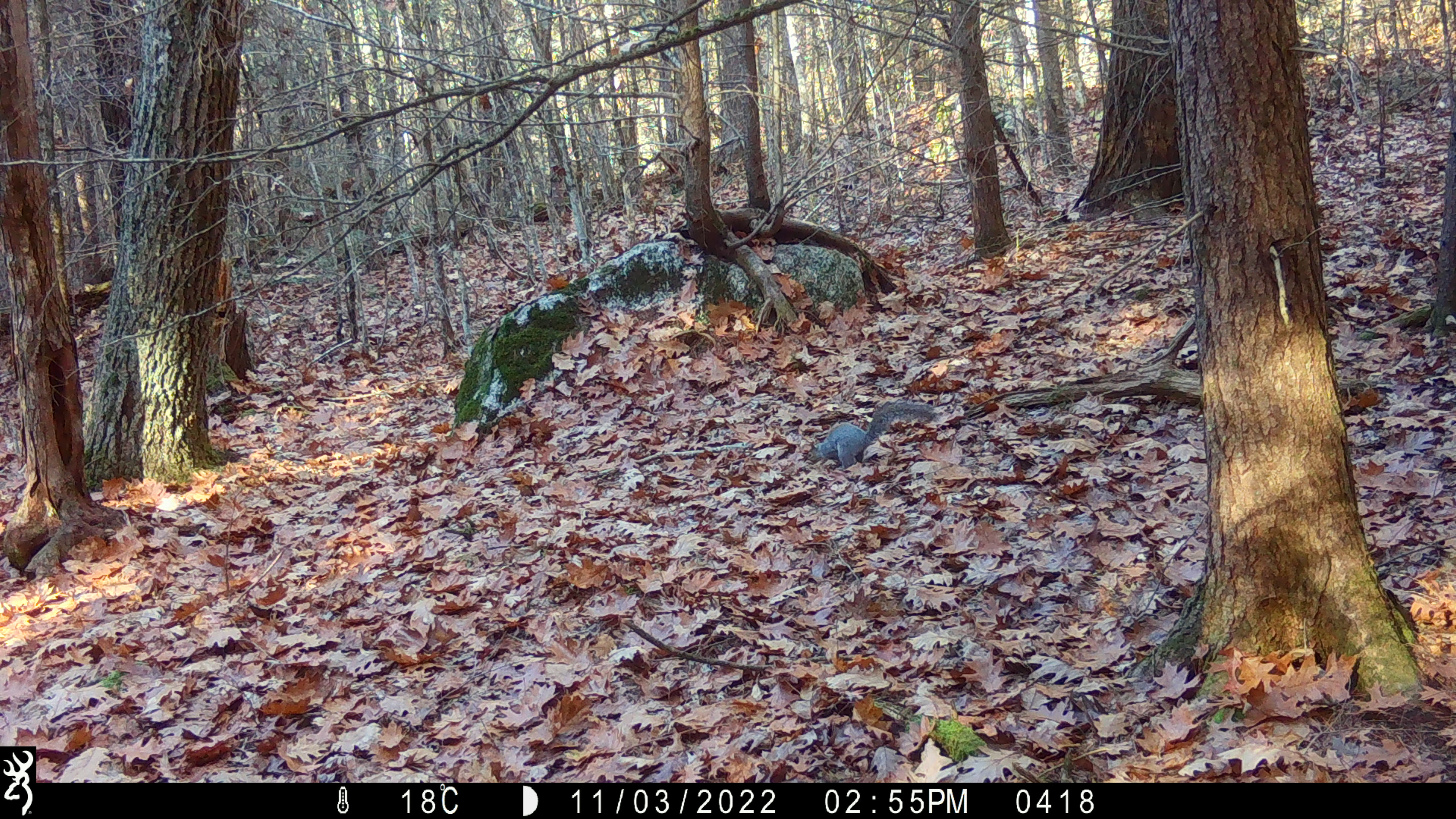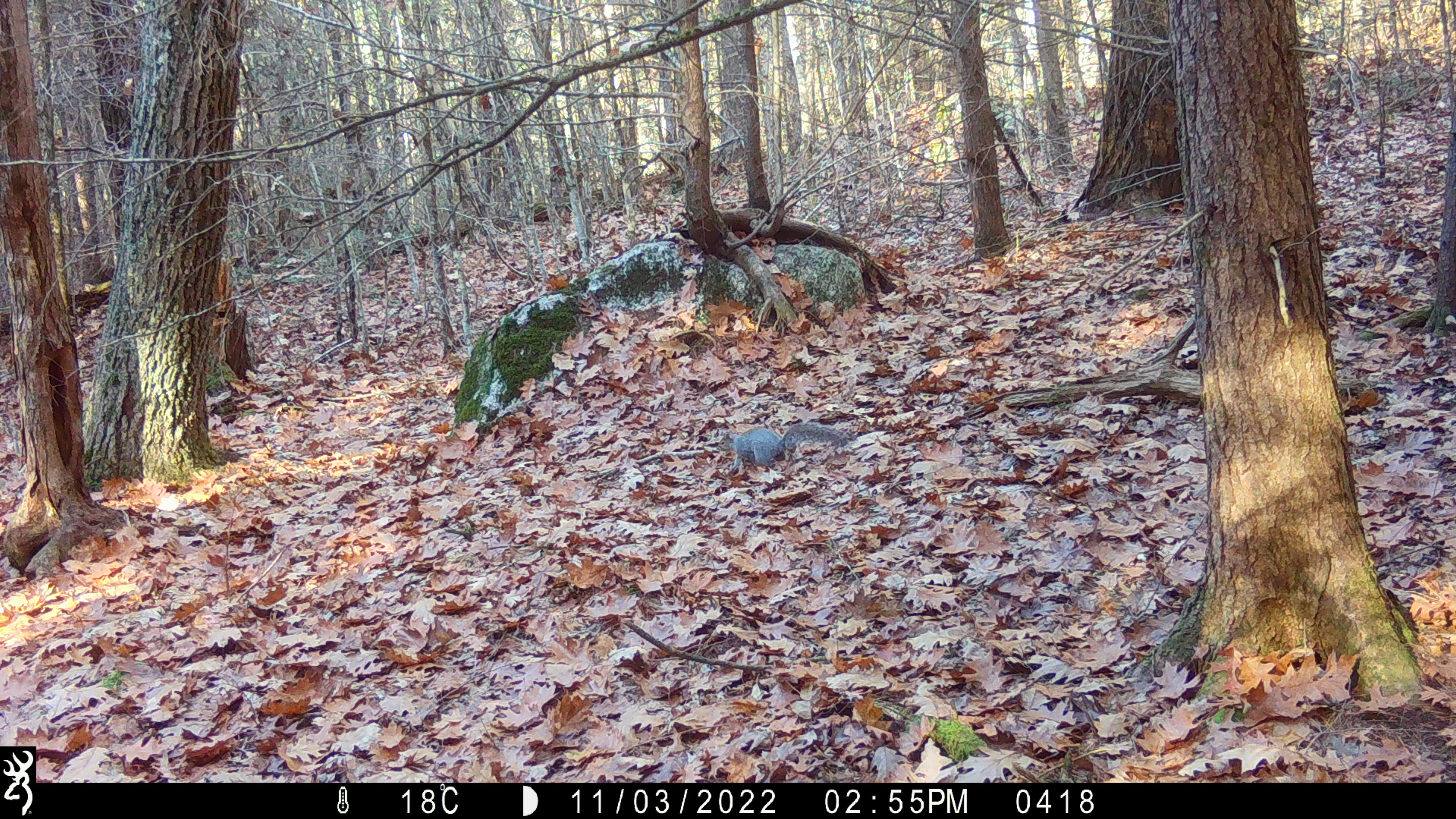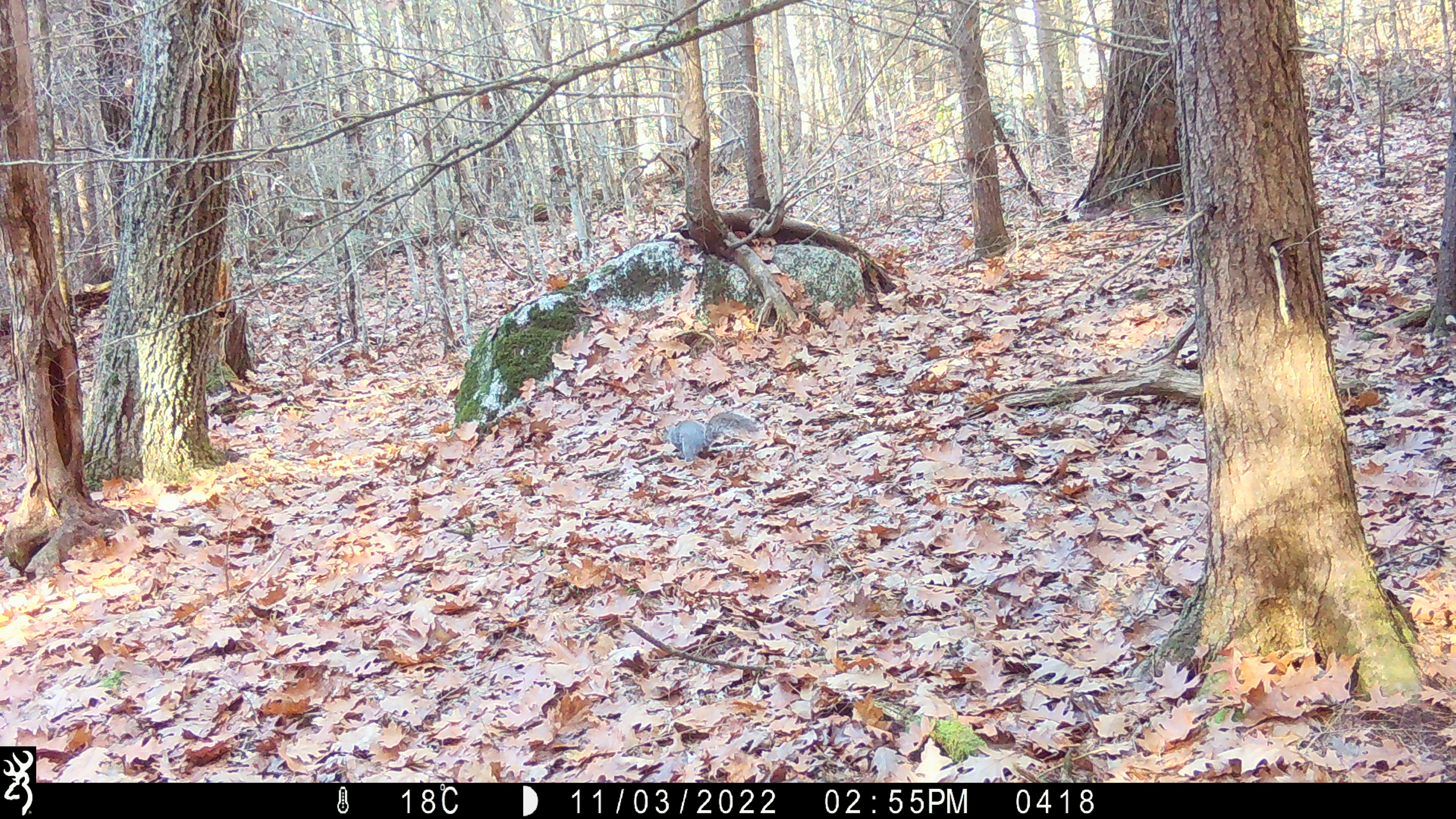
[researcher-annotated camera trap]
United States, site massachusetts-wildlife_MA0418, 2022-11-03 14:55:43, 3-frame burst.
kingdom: Animalia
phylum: Chordata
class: Mammalia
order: Rodentia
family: Sciuridae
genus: Sciurus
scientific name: Sciurus carolinensis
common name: gray squirrel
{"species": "gray squirrel (Sciurus carolinensis)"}